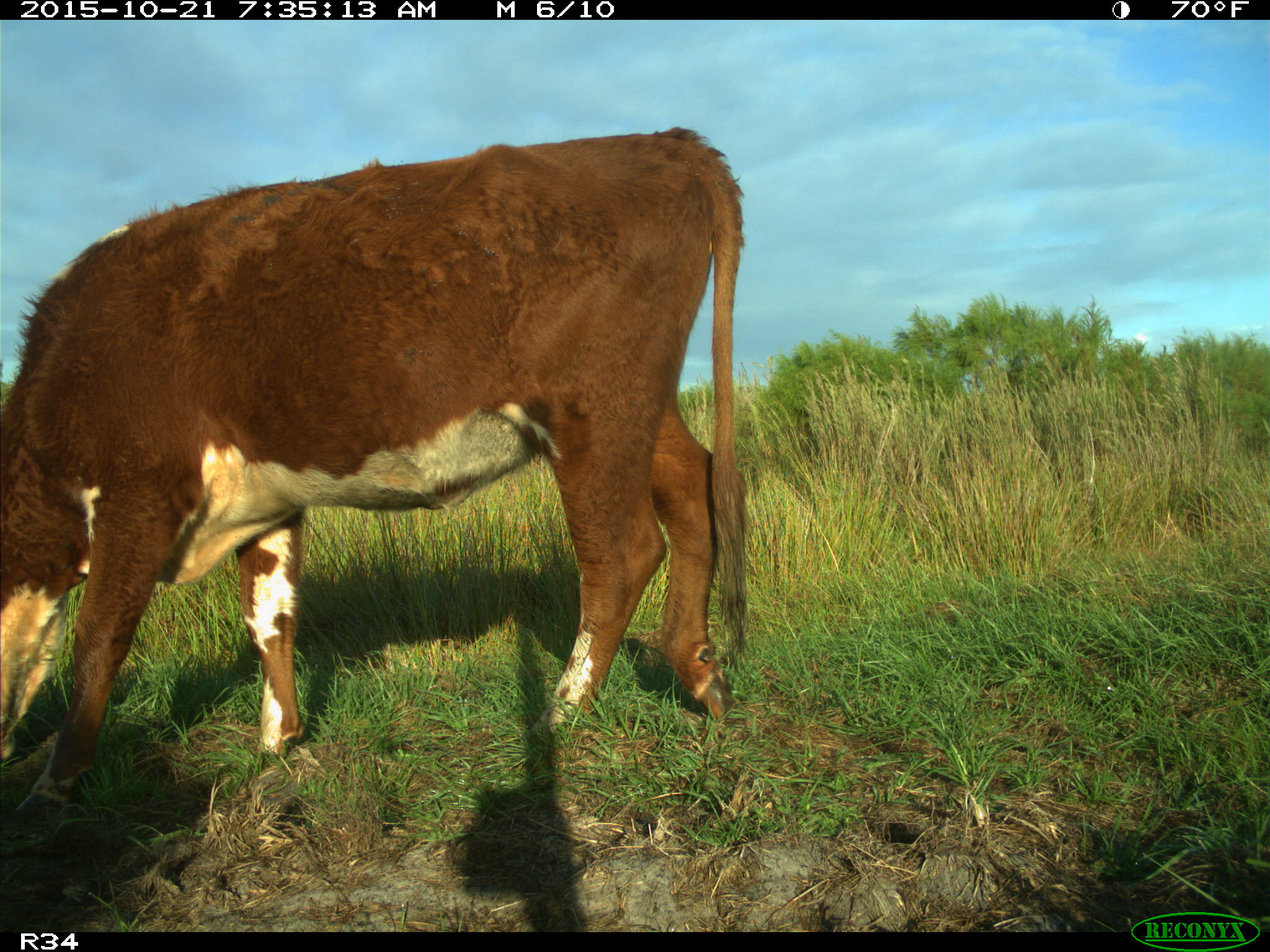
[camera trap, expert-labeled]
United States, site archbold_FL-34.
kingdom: Animalia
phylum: Chordata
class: Mammalia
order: Artiodactyla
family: Bovidae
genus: Bos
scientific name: Bos taurus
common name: domestic cow